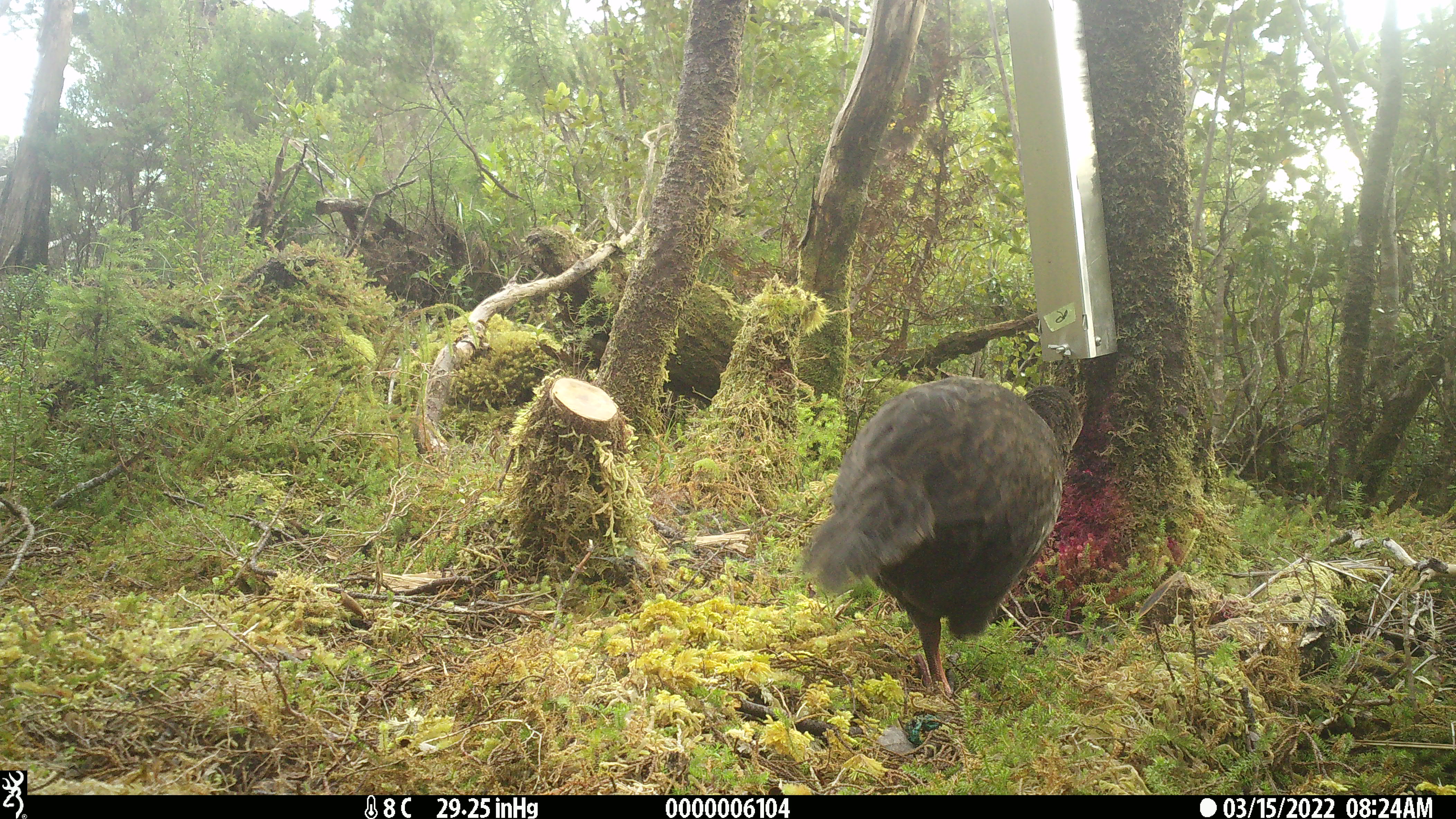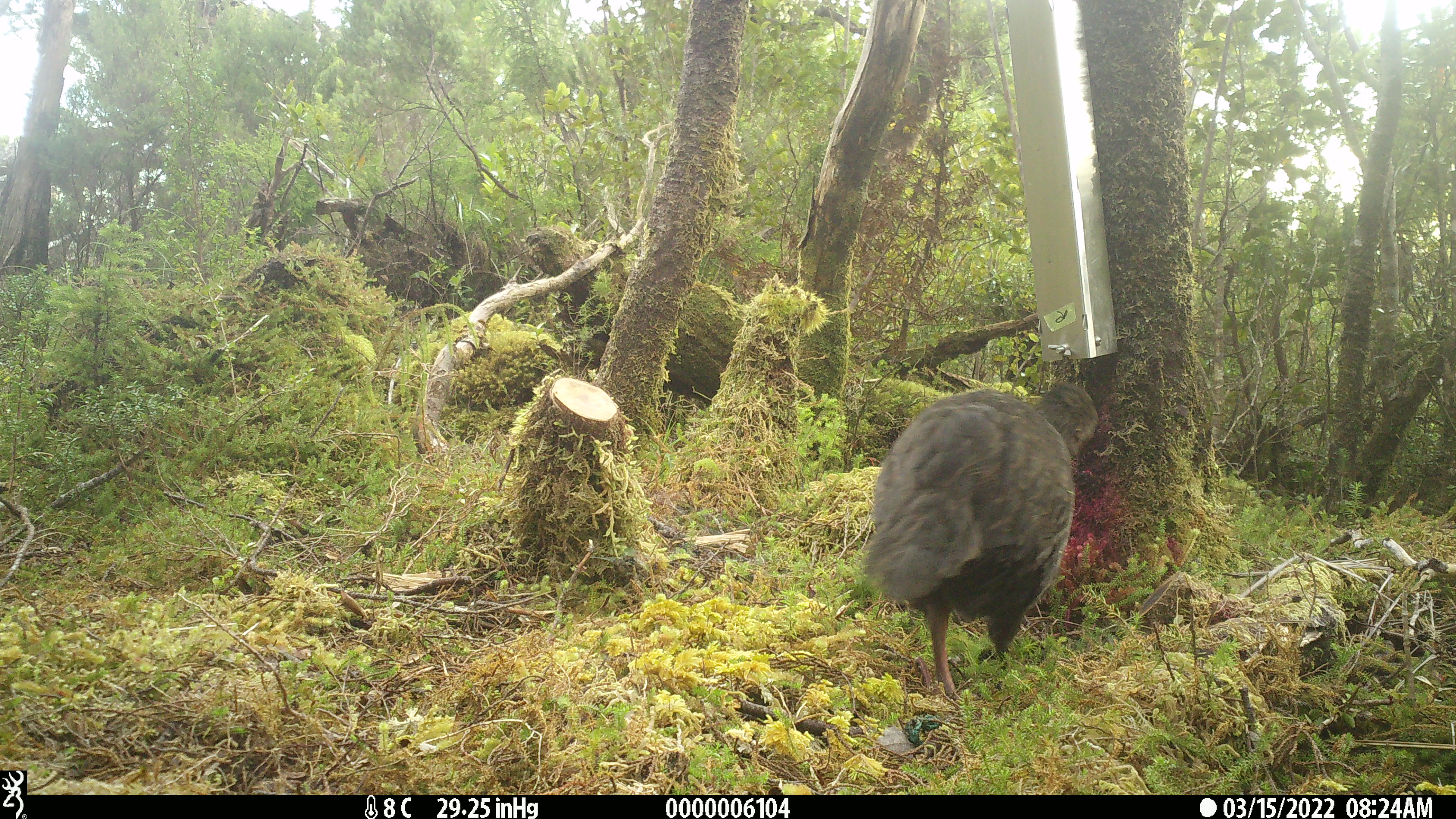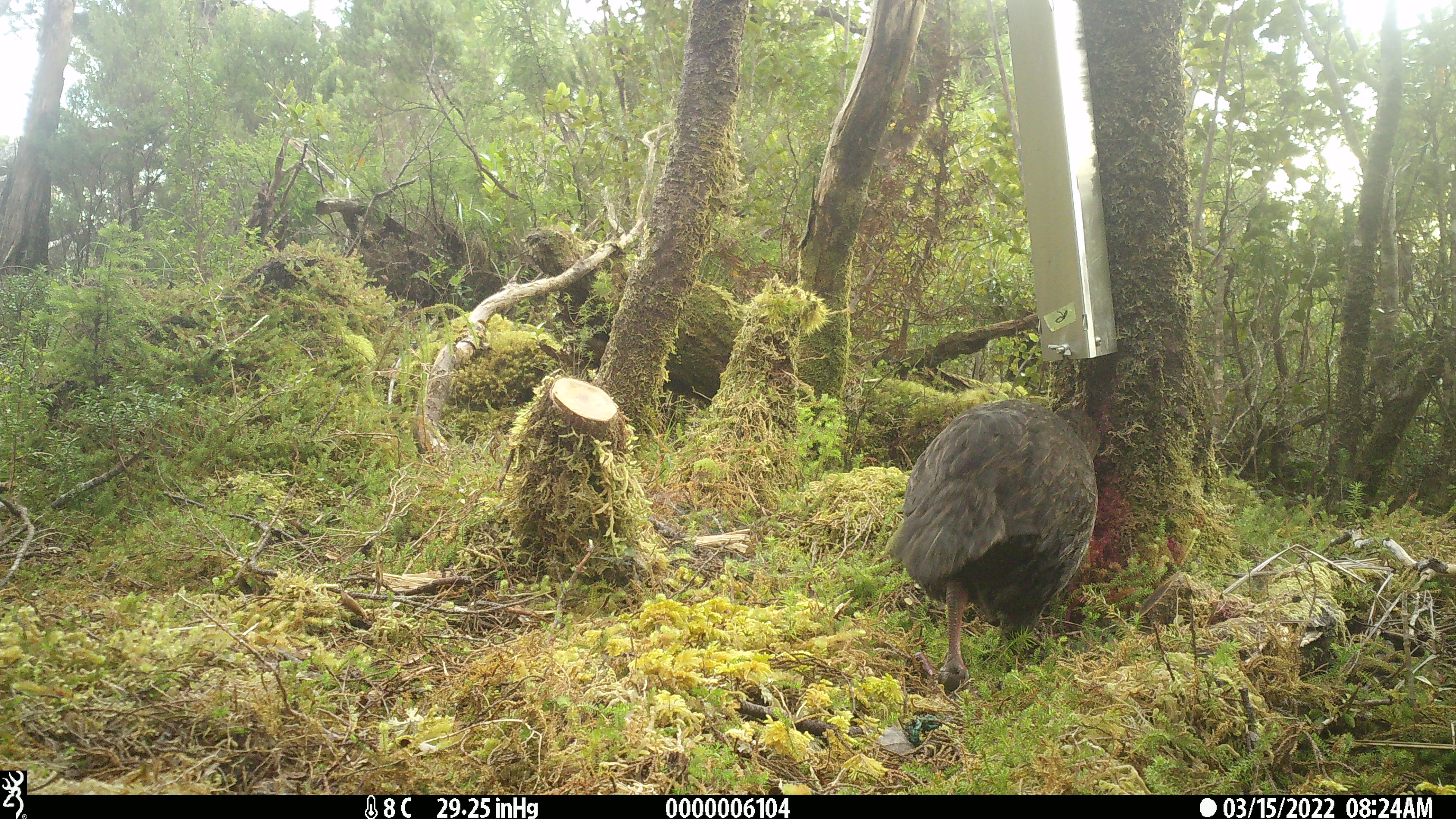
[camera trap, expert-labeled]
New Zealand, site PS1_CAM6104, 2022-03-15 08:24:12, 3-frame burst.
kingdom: Animalia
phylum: Chordata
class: Aves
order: Gruiformes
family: Rallidae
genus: Gallirallus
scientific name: Gallirallus australis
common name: weka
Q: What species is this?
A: Weka (Gallirallus australis).